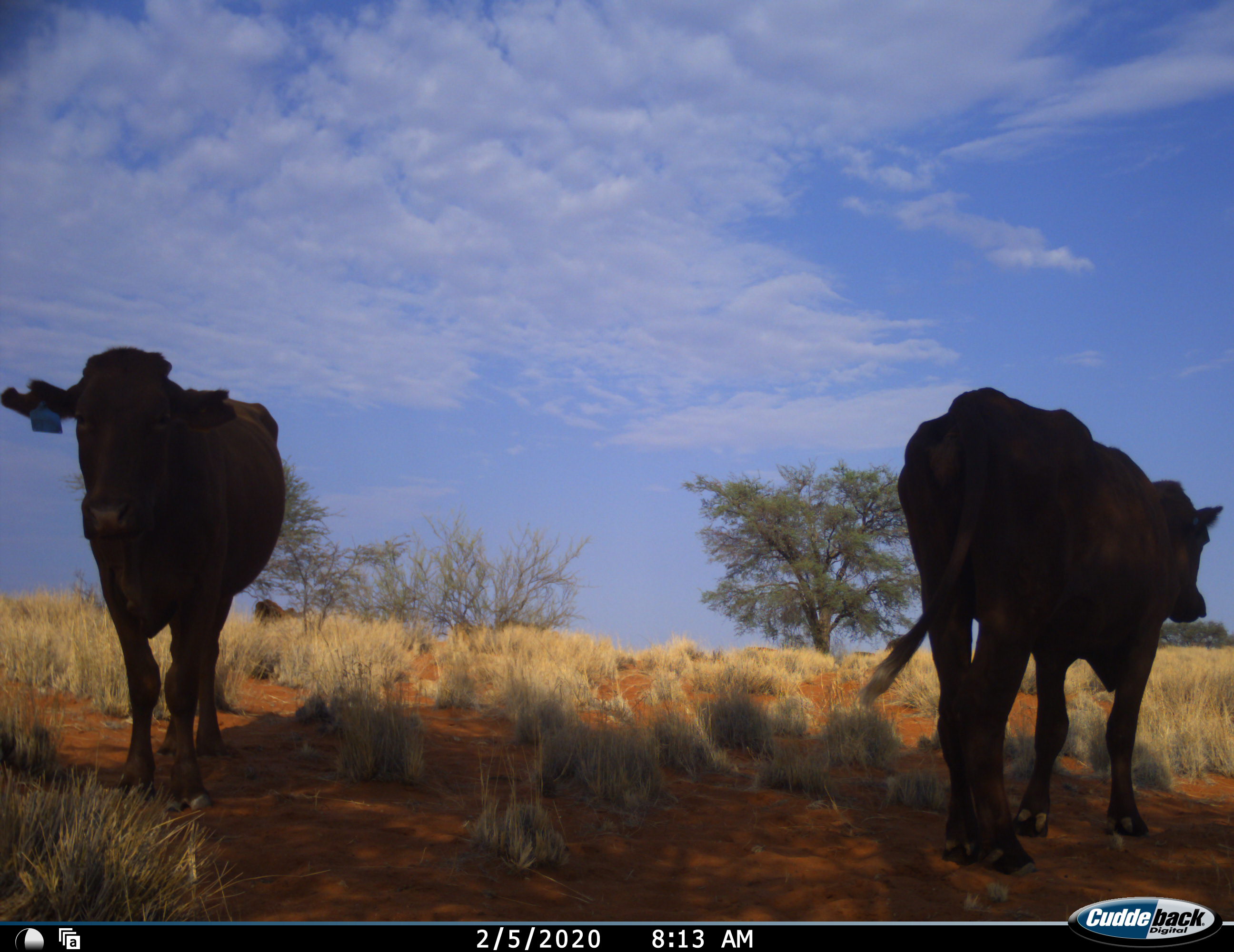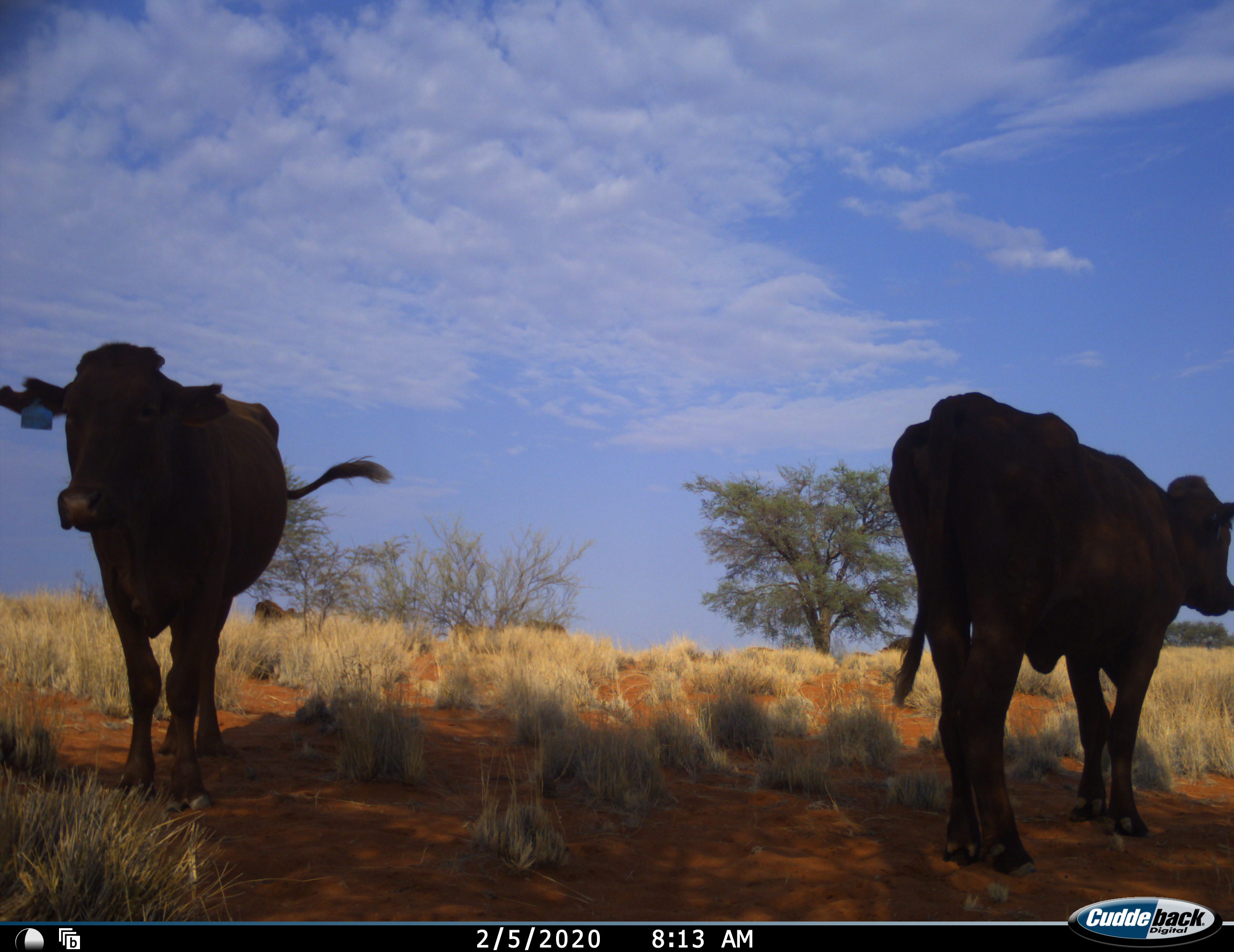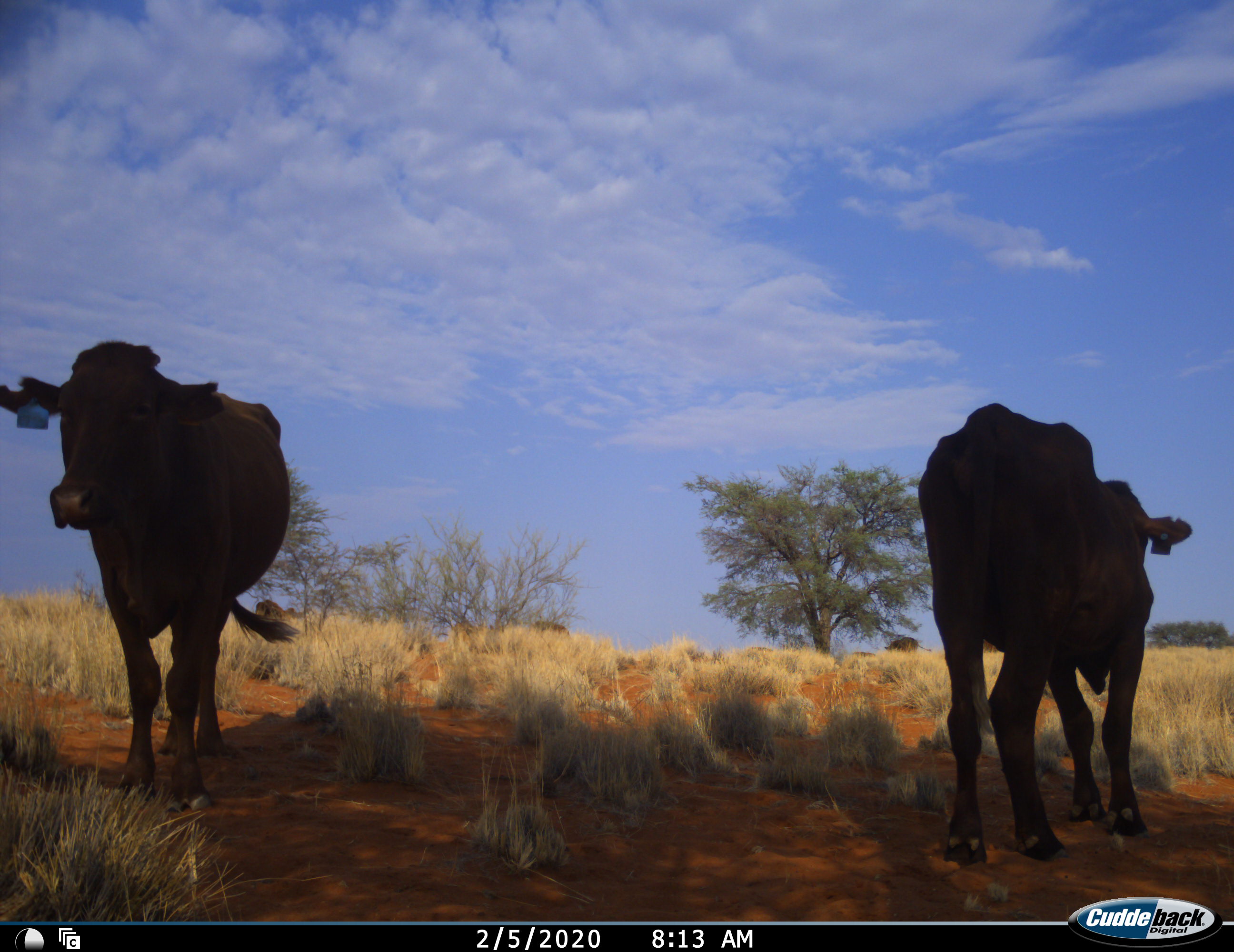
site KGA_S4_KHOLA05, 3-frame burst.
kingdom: Animalia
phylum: Chordata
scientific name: Vertebrata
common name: domestic animal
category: domesticanimal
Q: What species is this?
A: Domesticanimal (domestic animal) (Vertebrata).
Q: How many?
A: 5.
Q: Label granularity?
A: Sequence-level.